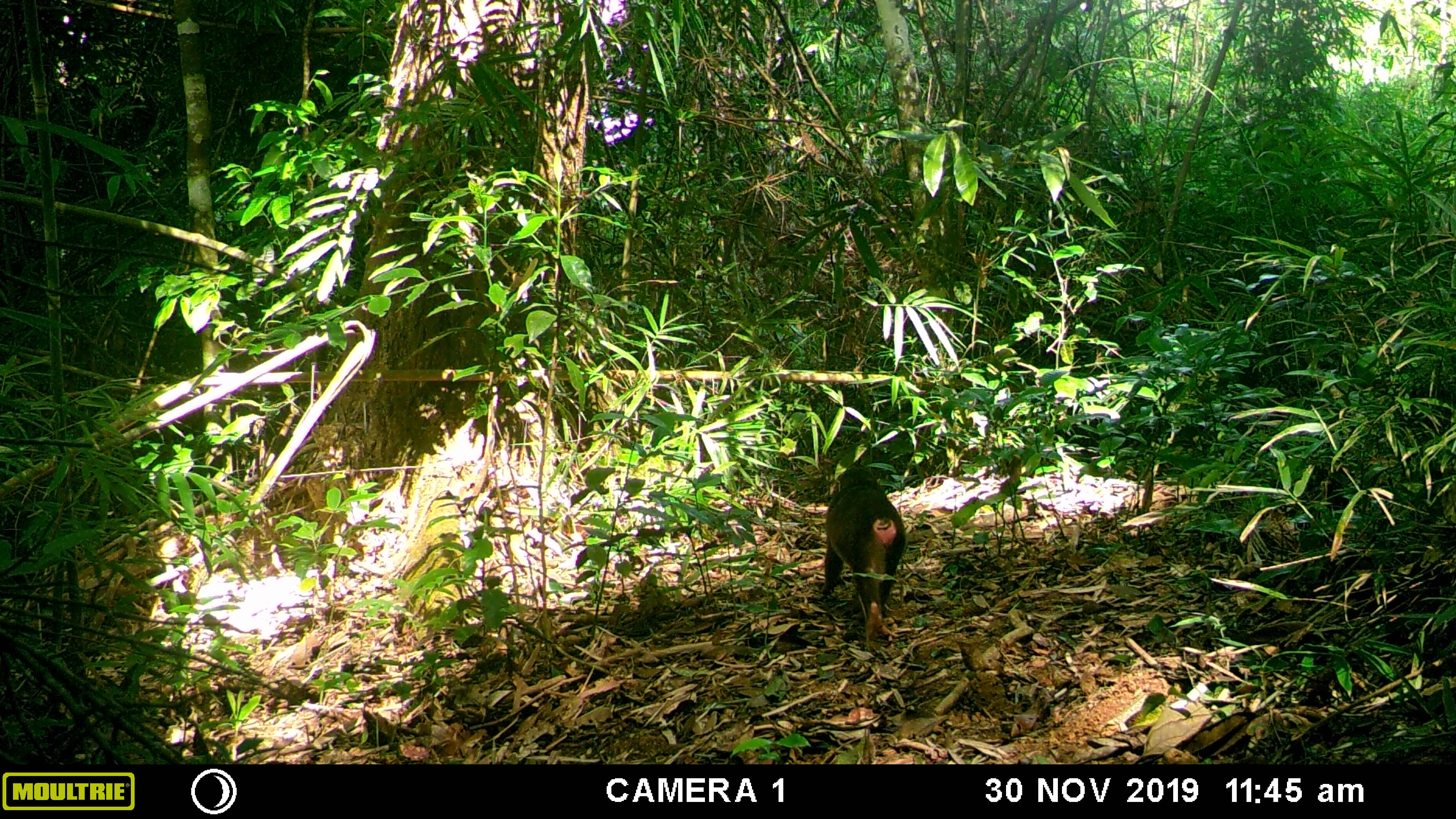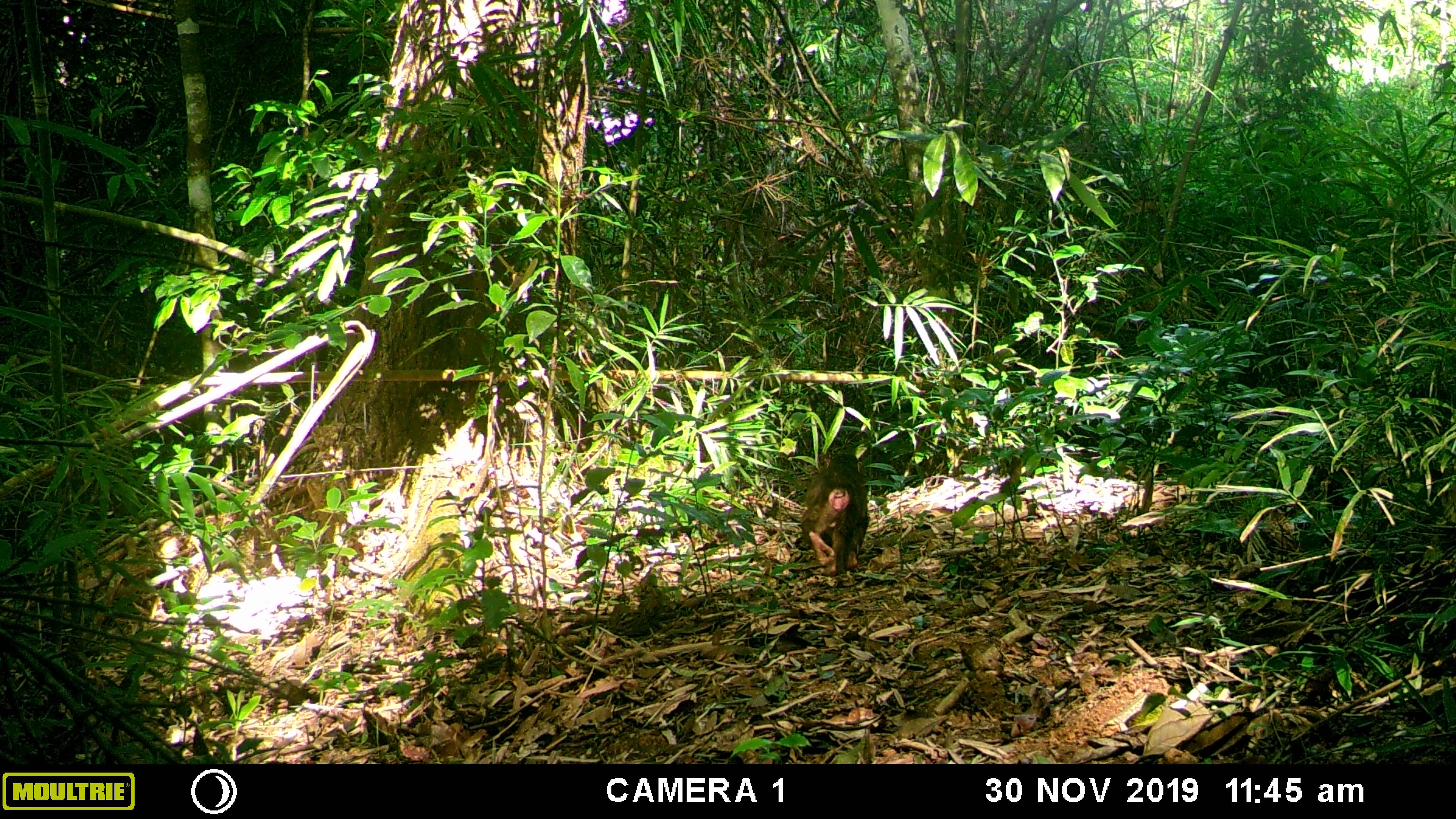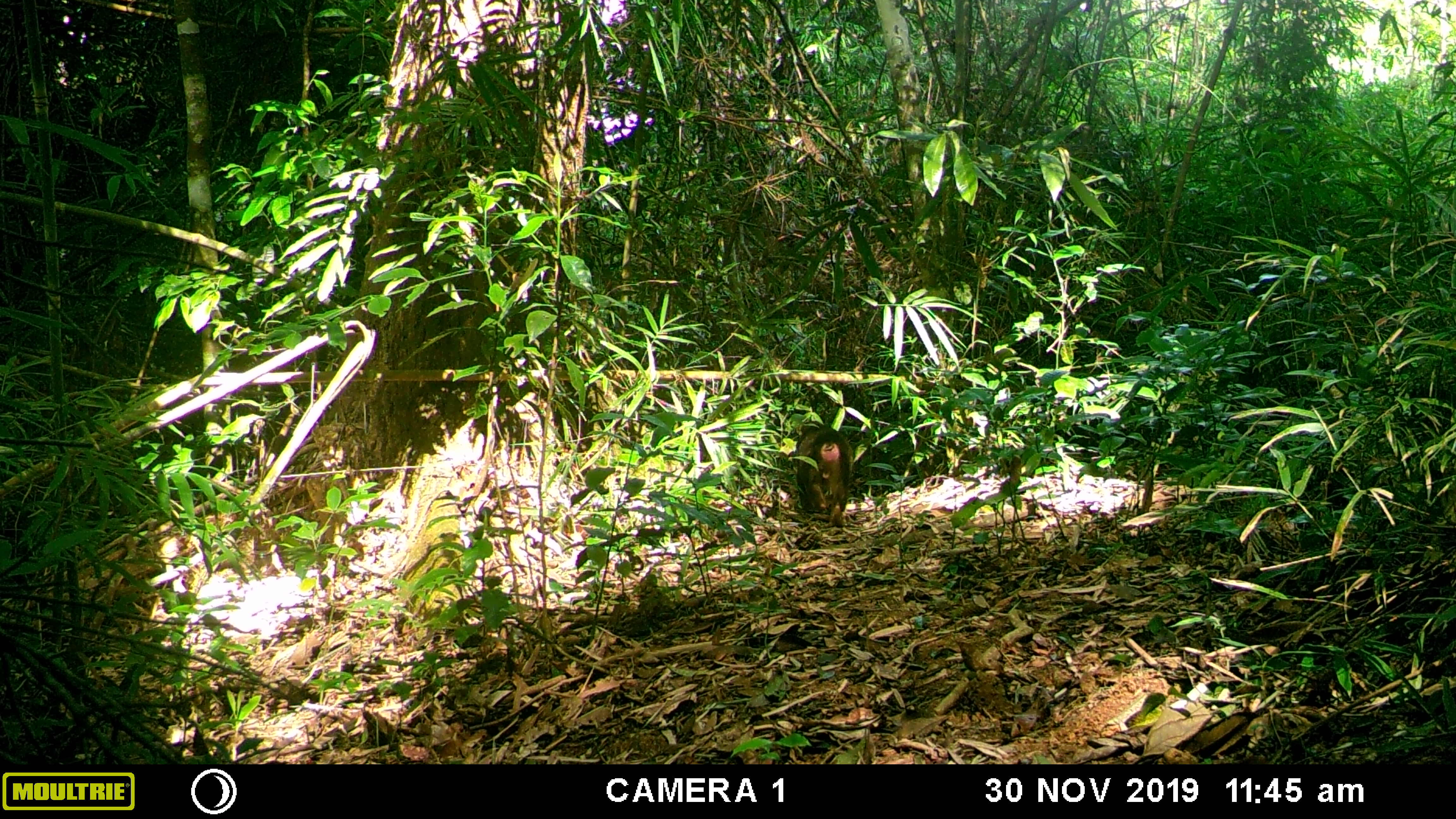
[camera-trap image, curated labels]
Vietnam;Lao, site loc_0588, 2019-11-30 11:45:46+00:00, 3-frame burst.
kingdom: Animalia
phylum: Chordata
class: Mammalia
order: Primates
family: Cercopithecidae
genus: Macaca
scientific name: Macaca arctoides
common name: stump-tailed macaque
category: stump tailed macaque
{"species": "stump tailed macaque (stump-tailed macaque) (Macaca arctoides)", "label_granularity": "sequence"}